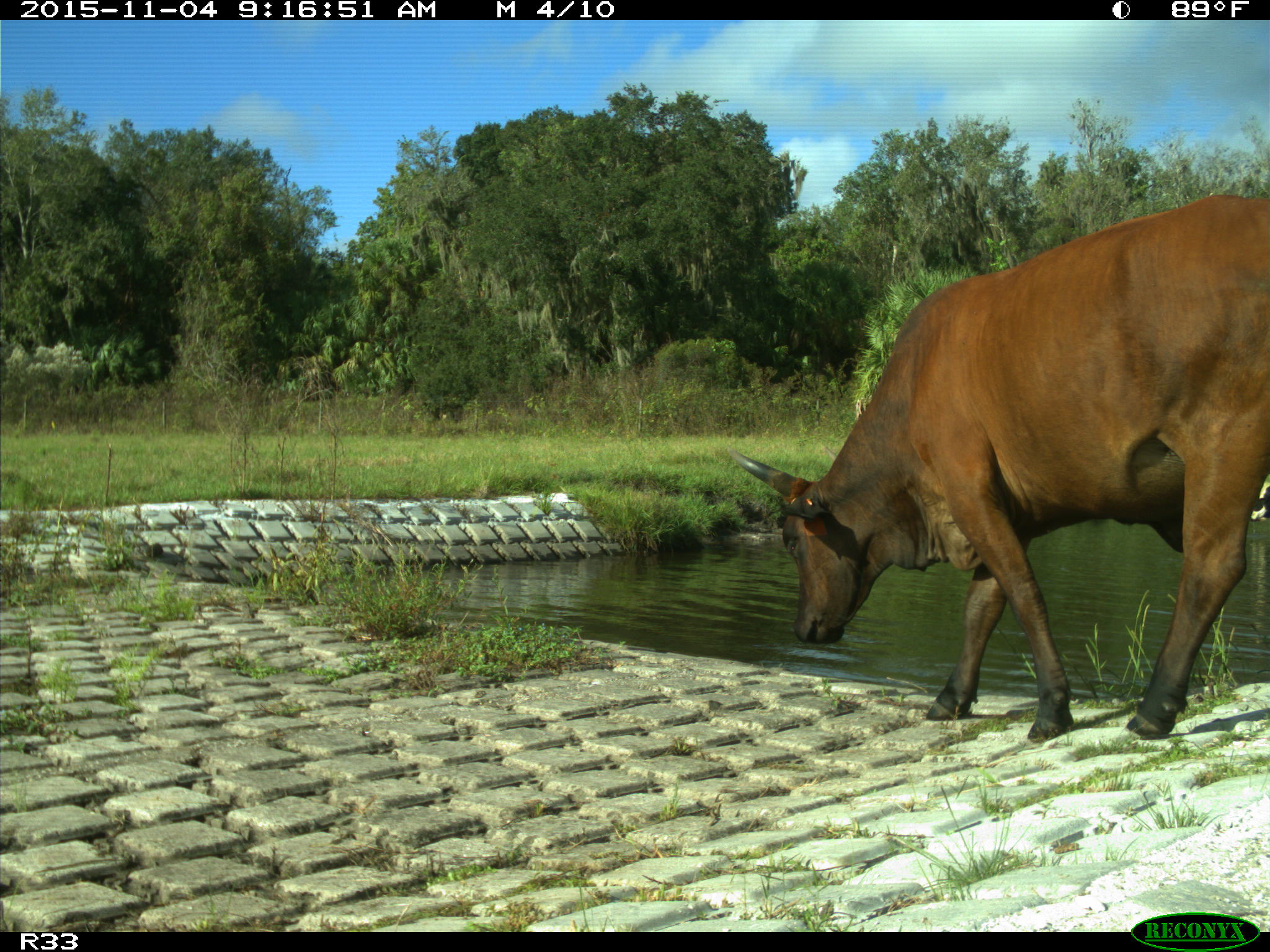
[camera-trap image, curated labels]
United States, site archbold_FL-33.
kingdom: Animalia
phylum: Chordata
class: Mammalia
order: Artiodactyla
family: Bovidae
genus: Bos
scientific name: Bos taurus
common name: domestic cow